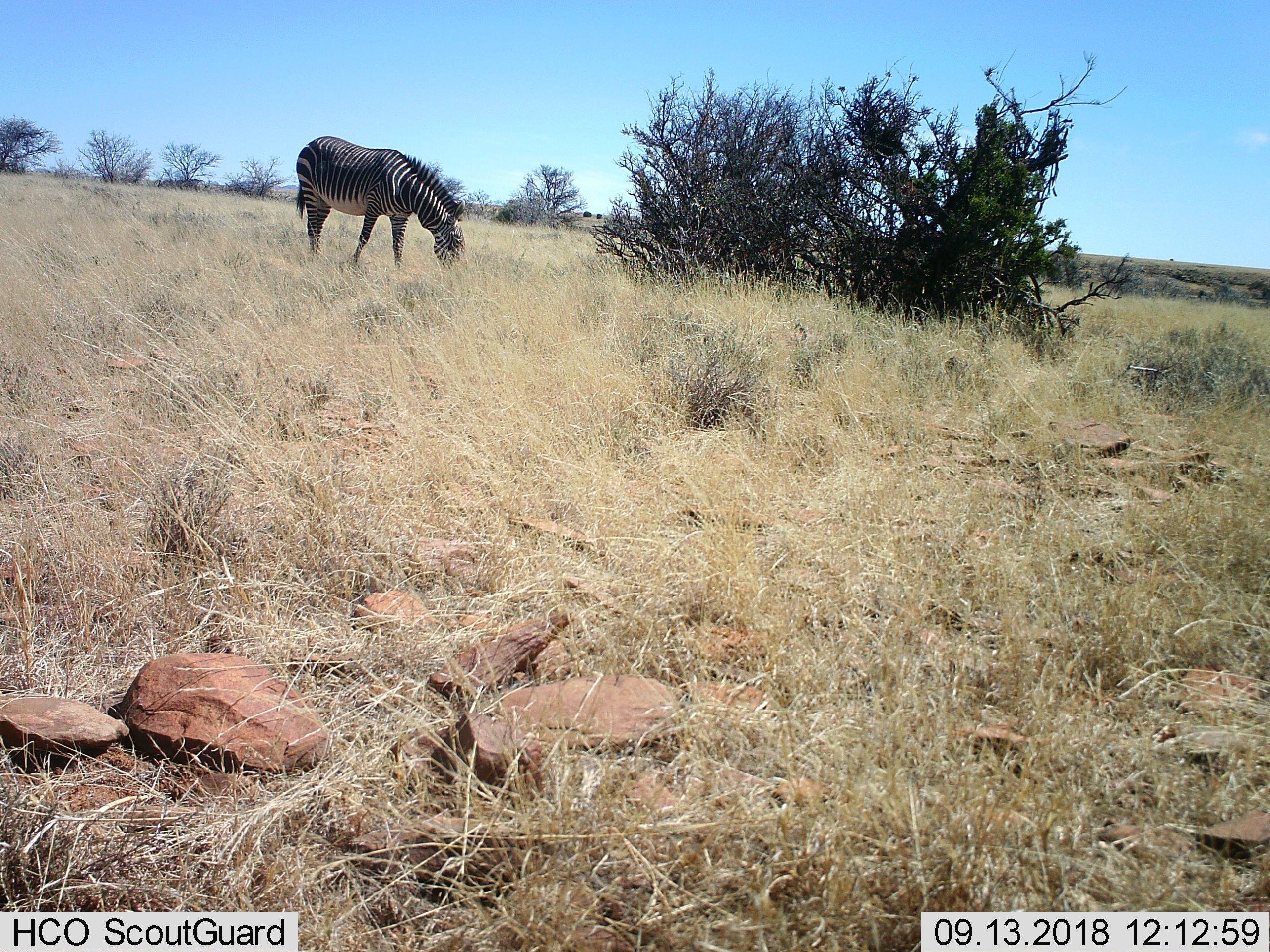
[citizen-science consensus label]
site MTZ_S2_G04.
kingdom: Animalia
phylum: Chordata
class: Mammalia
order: Perissodactyla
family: Equidae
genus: Equus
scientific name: Equus zebra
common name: mountain zebra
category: zebramountain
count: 1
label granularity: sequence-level